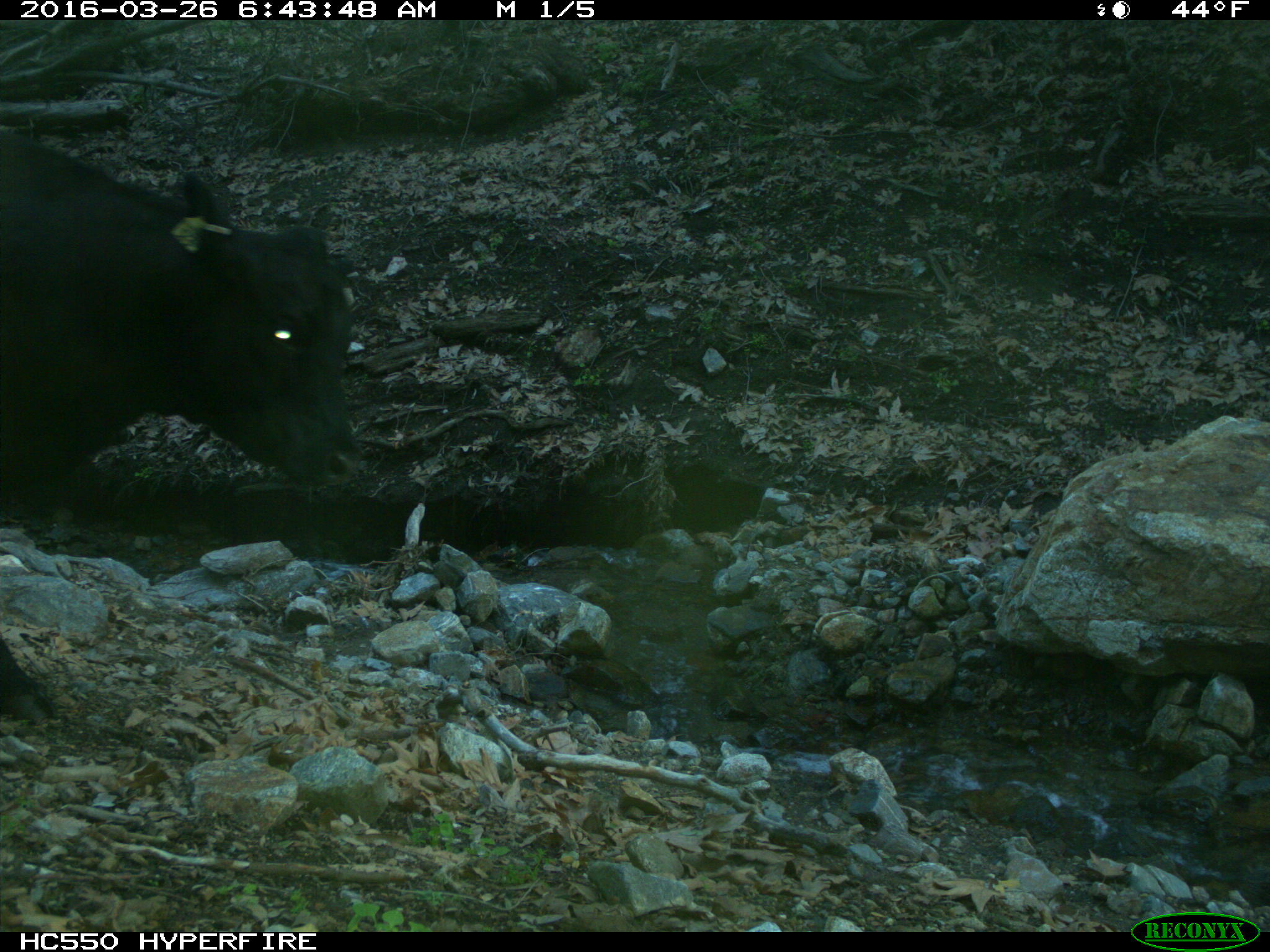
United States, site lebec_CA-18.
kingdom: Animalia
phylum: Chordata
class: Mammalia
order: Artiodactyla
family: Bovidae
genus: Bos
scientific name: Bos taurus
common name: domestic cow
Bos taurus (domestic cow).